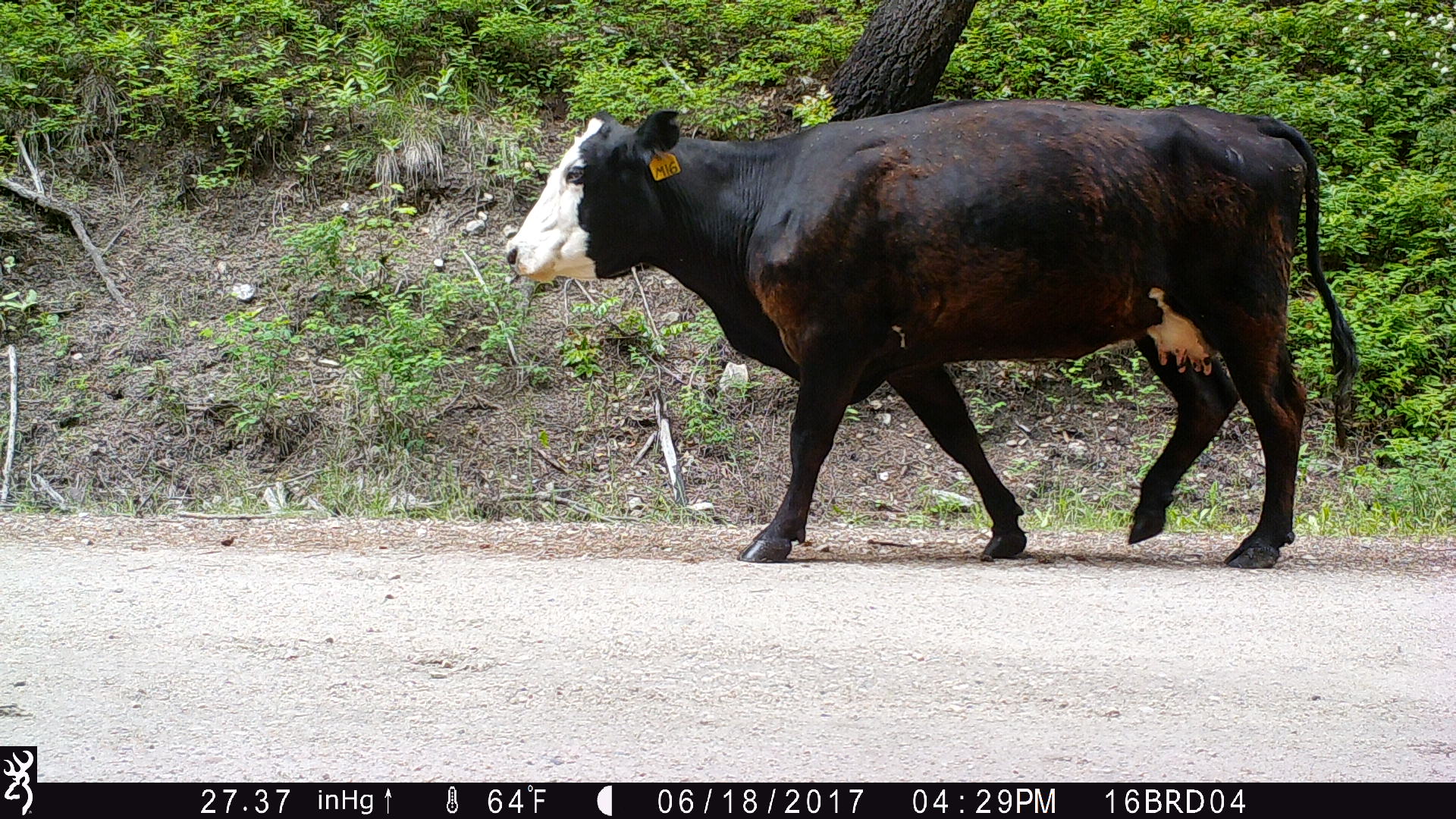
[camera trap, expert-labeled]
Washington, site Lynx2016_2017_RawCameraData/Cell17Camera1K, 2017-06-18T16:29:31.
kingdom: Animalia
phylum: Chordata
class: Mammalia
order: Artiodactyla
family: Bovidae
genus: Bos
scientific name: Bos taurus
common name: domestic cattle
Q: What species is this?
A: Domestic cattle (Bos taurus).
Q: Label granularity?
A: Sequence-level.